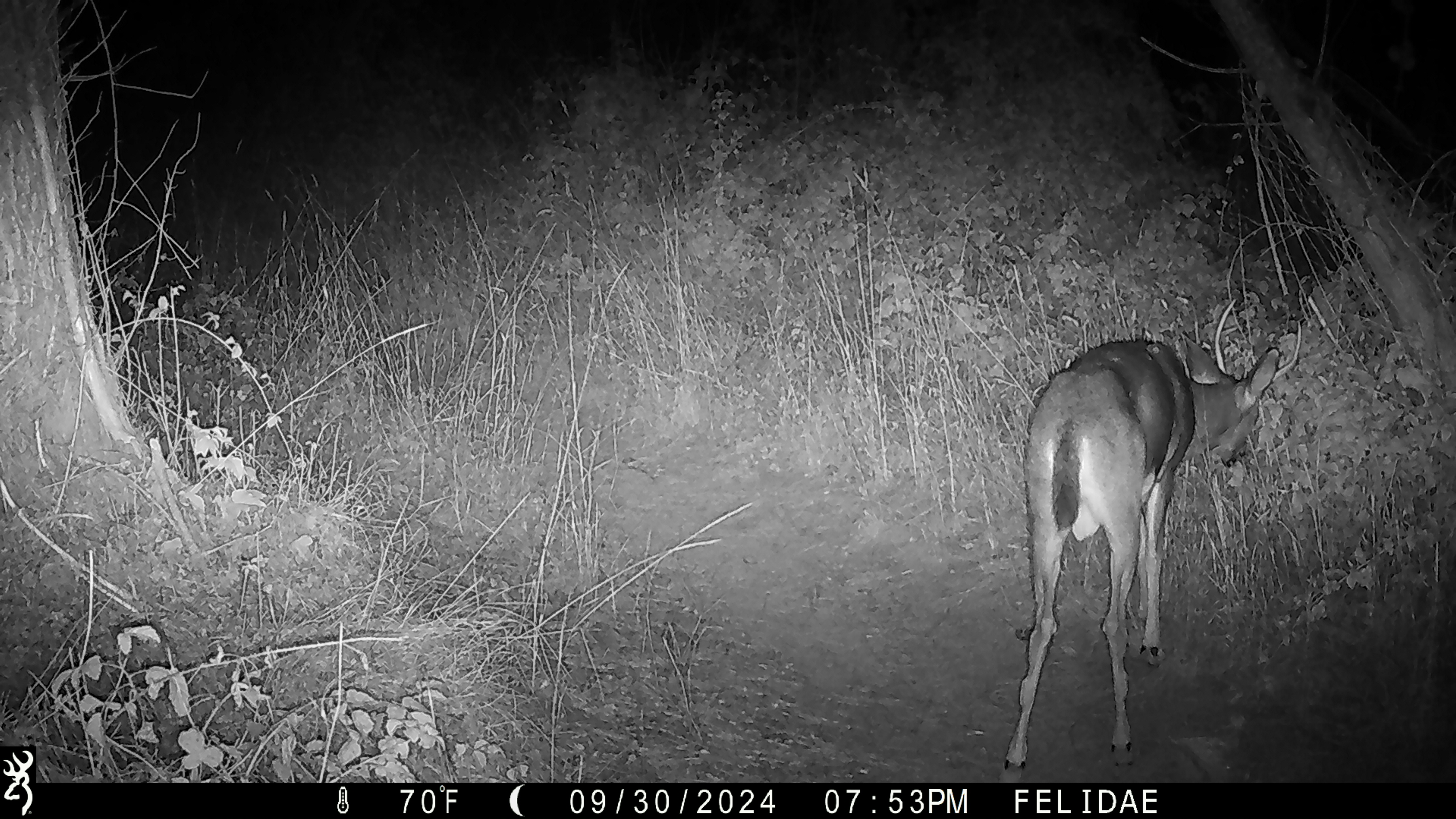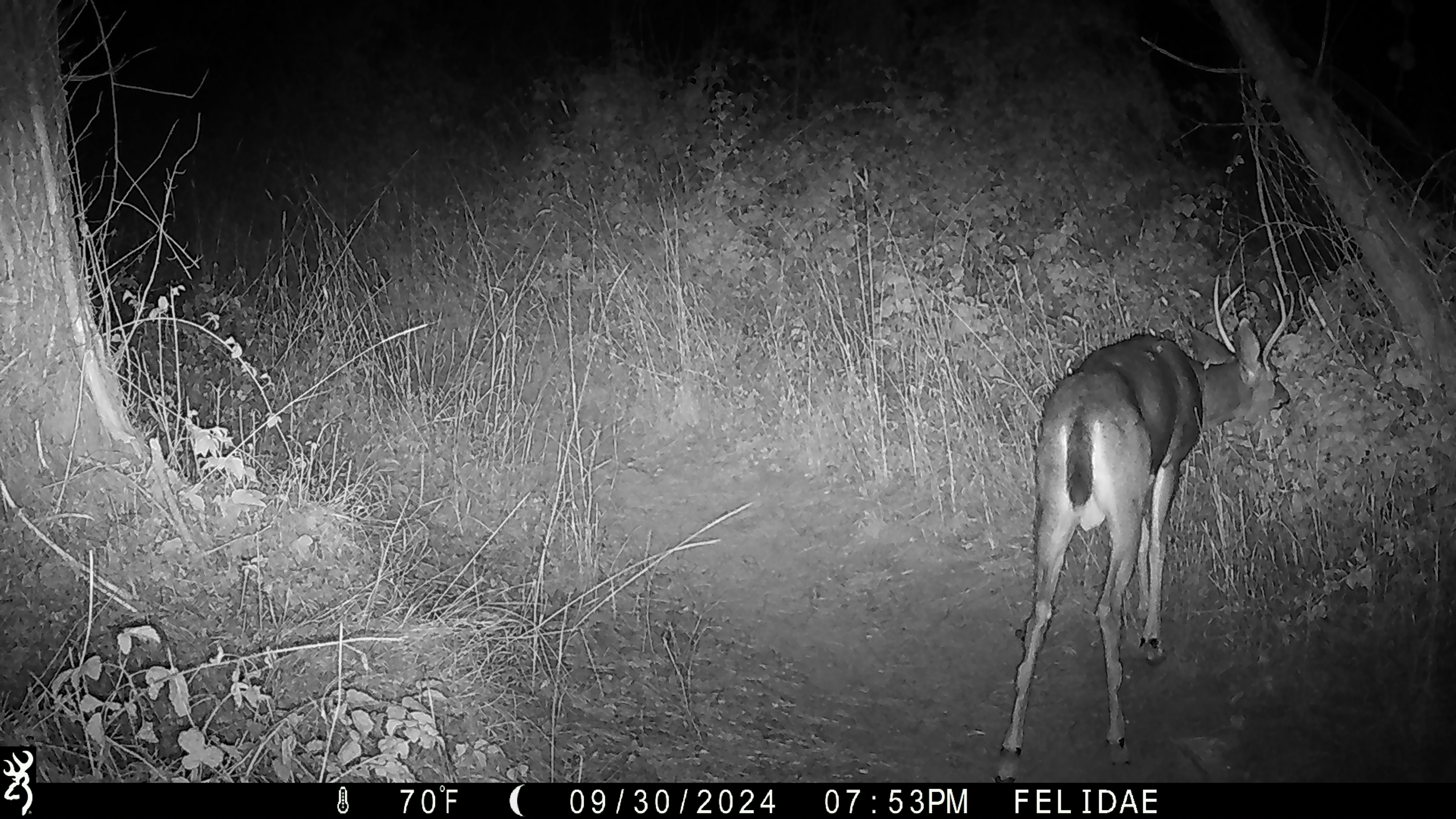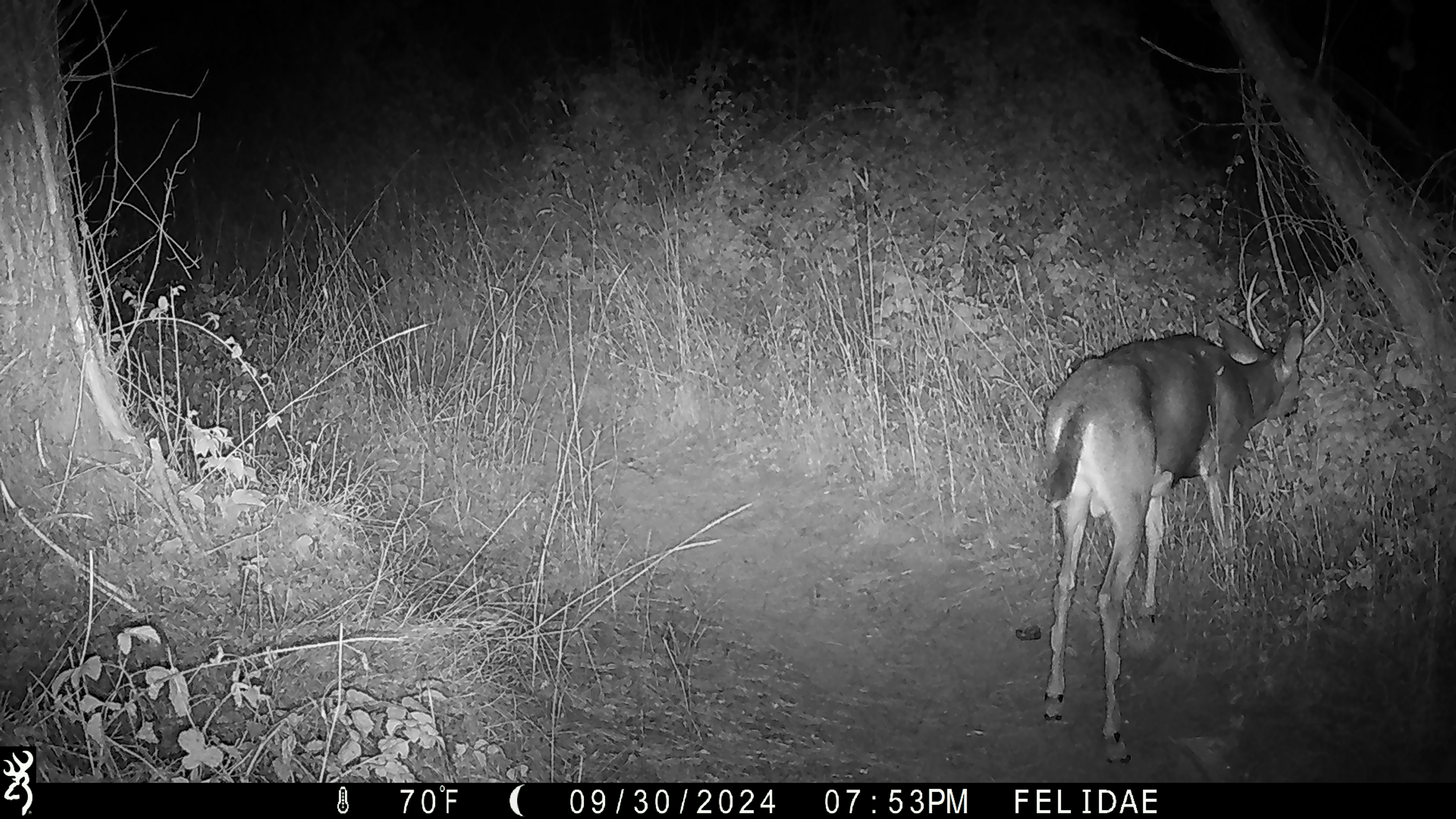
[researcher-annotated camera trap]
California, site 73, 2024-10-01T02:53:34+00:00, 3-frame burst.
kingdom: Animalia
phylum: Chordata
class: Mammalia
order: Artiodactyla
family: Cervidae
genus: Odocoileus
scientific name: Odocoileus hemionus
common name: mule deer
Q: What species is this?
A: Mule deer (Odocoileus hemionus).